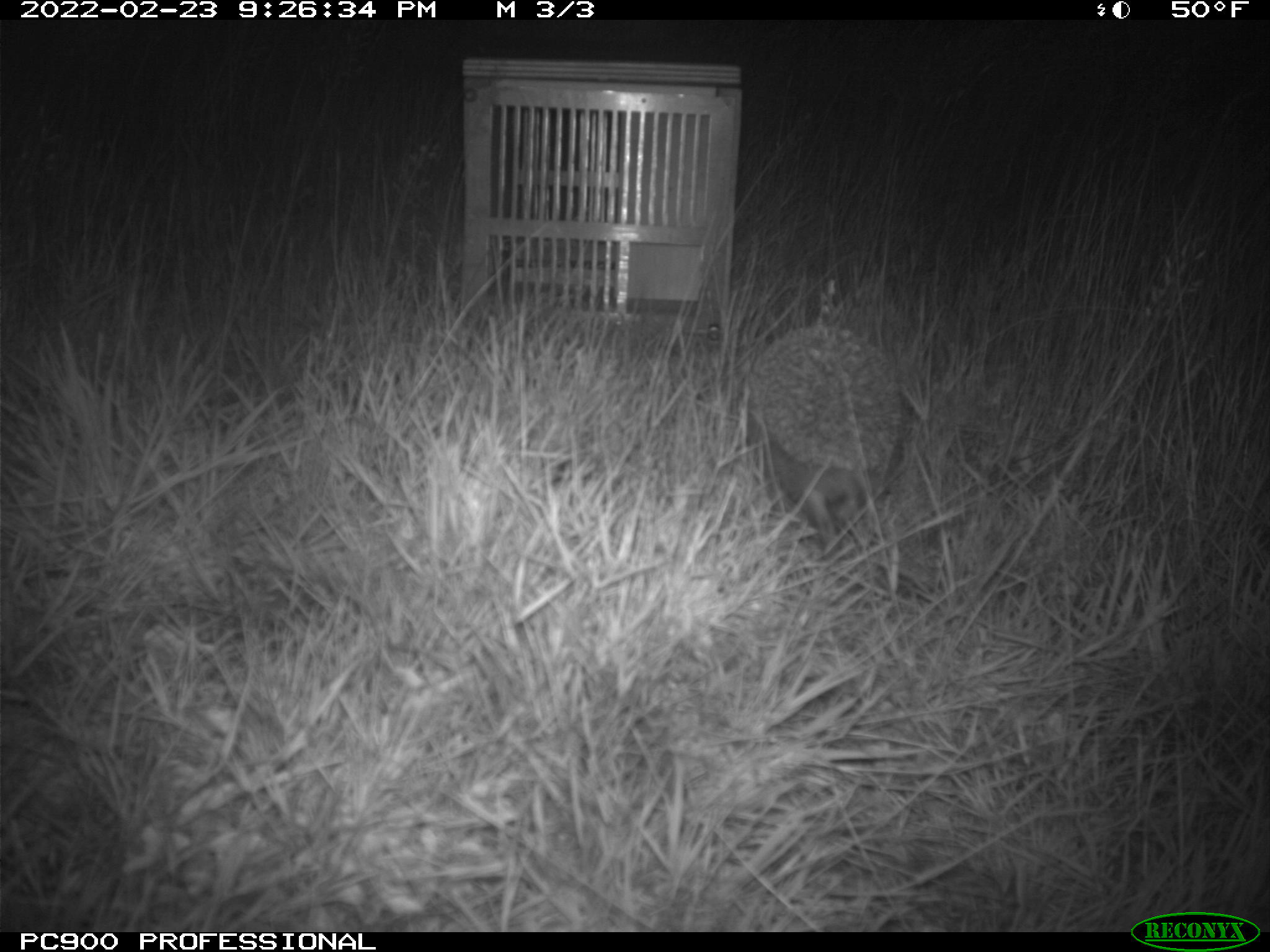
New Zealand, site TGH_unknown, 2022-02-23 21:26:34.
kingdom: Animalia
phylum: Chordata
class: Mammalia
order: Eulipotyphla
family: Erinaceidae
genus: Erinaceus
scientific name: Erinaceus europaeus europaeus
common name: european hedgehog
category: hedgehog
Hedgehog (european hedgehog) (Erinaceus europaeus europaeus).